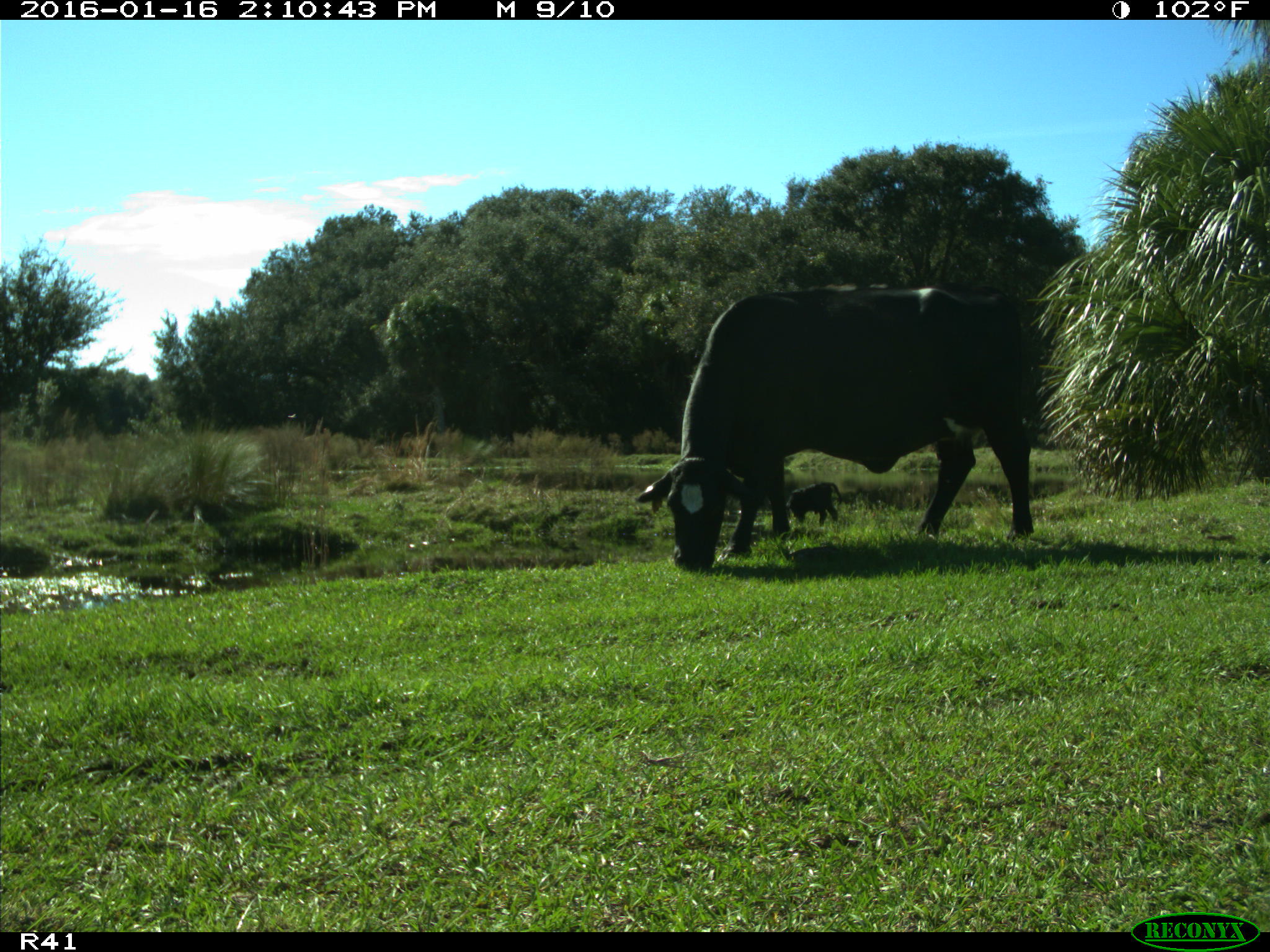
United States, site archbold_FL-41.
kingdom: Animalia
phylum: Chordata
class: Mammalia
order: Artiodactyla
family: Bovidae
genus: Bos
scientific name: Bos taurus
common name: domestic cow